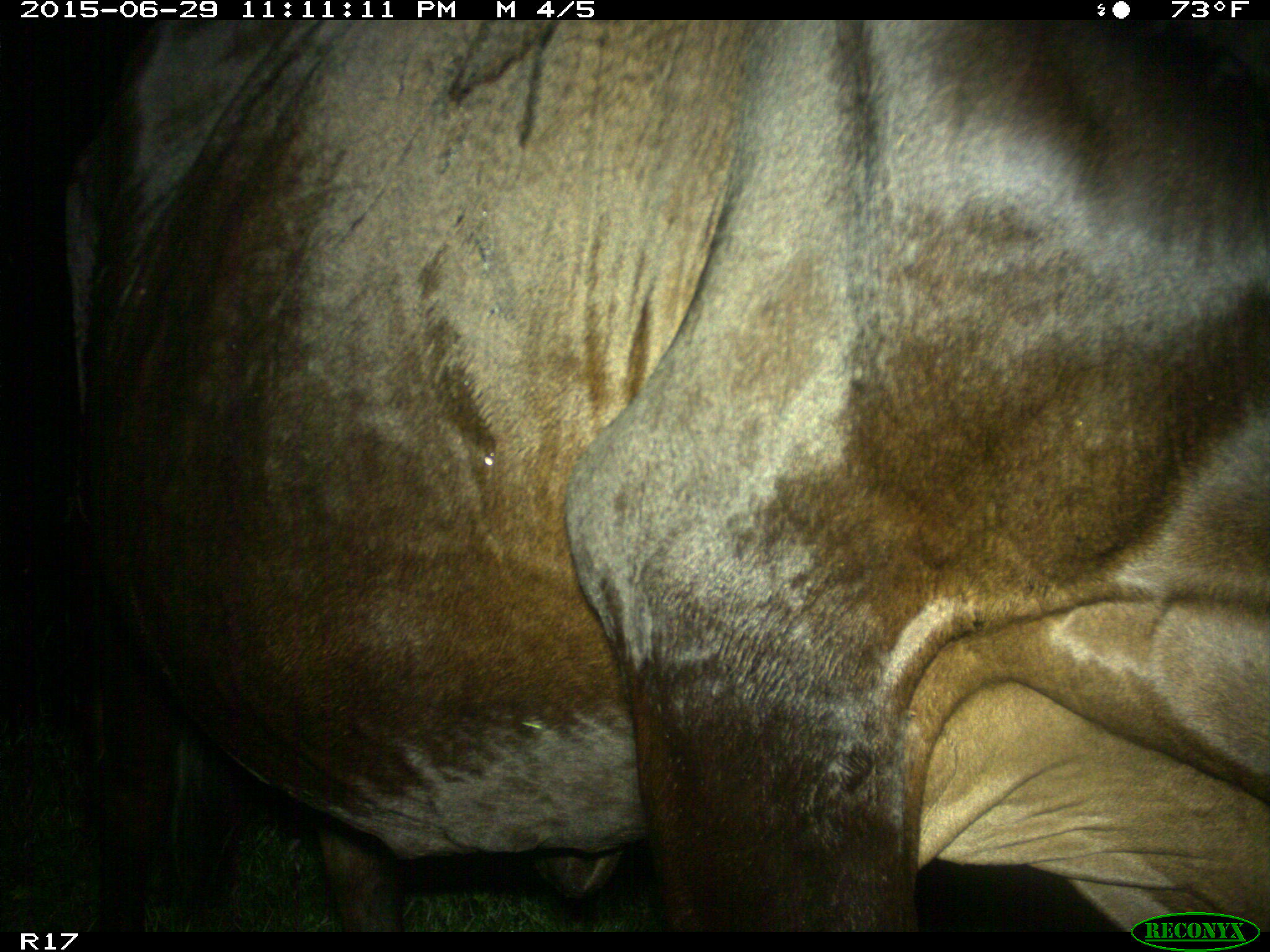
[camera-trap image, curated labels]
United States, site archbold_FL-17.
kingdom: Animalia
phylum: Chordata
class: Mammalia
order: Artiodactyla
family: Bovidae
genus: Bos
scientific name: Bos taurus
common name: domestic cow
Bos taurus (domestic cow).